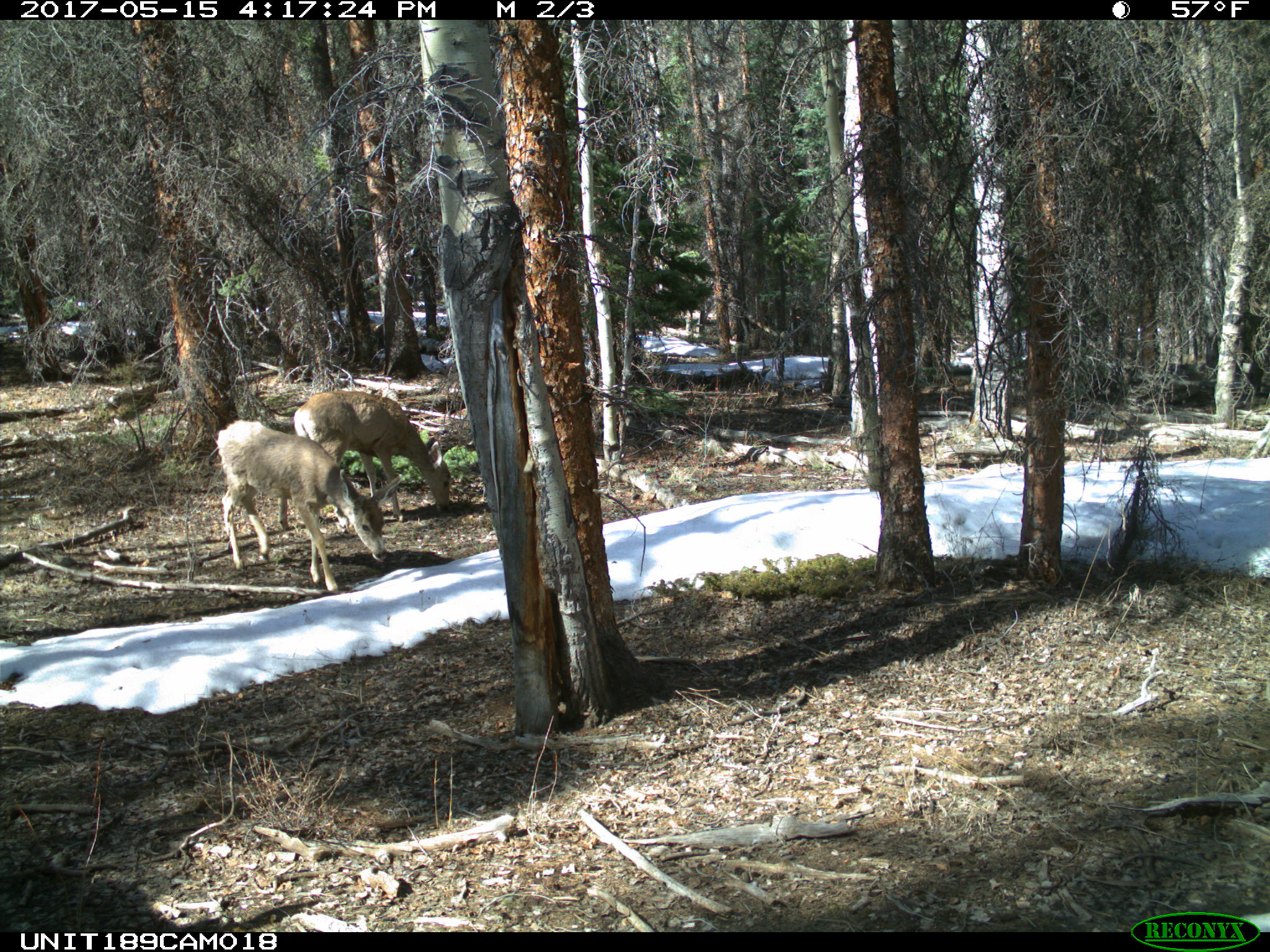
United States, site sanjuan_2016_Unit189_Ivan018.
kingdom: Animalia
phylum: Chordata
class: Mammalia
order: Artiodactyla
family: Cervidae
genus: Odocoileus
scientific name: Odocoileus hemionus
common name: mule deer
Odocoileus hemionus (mule deer).